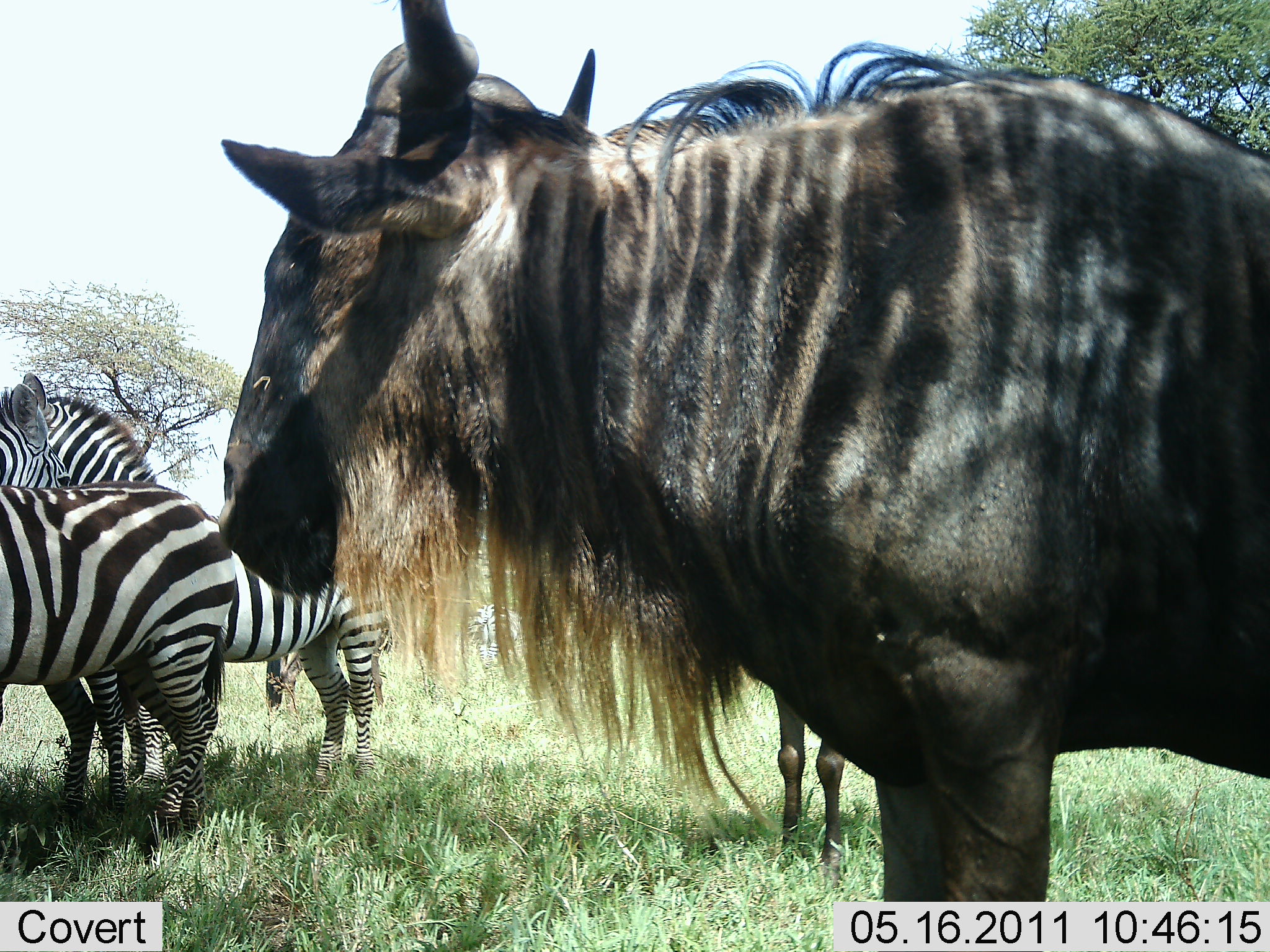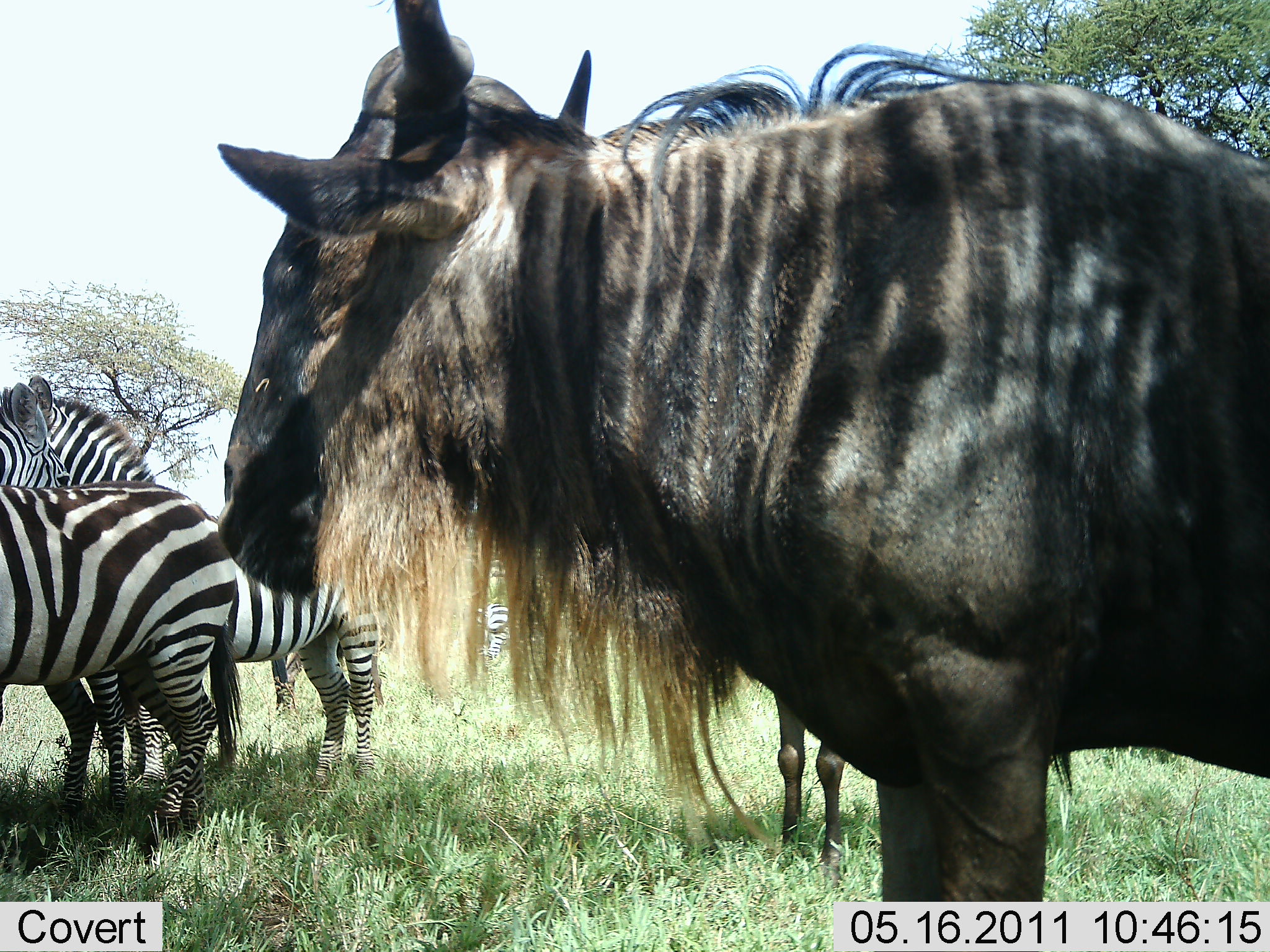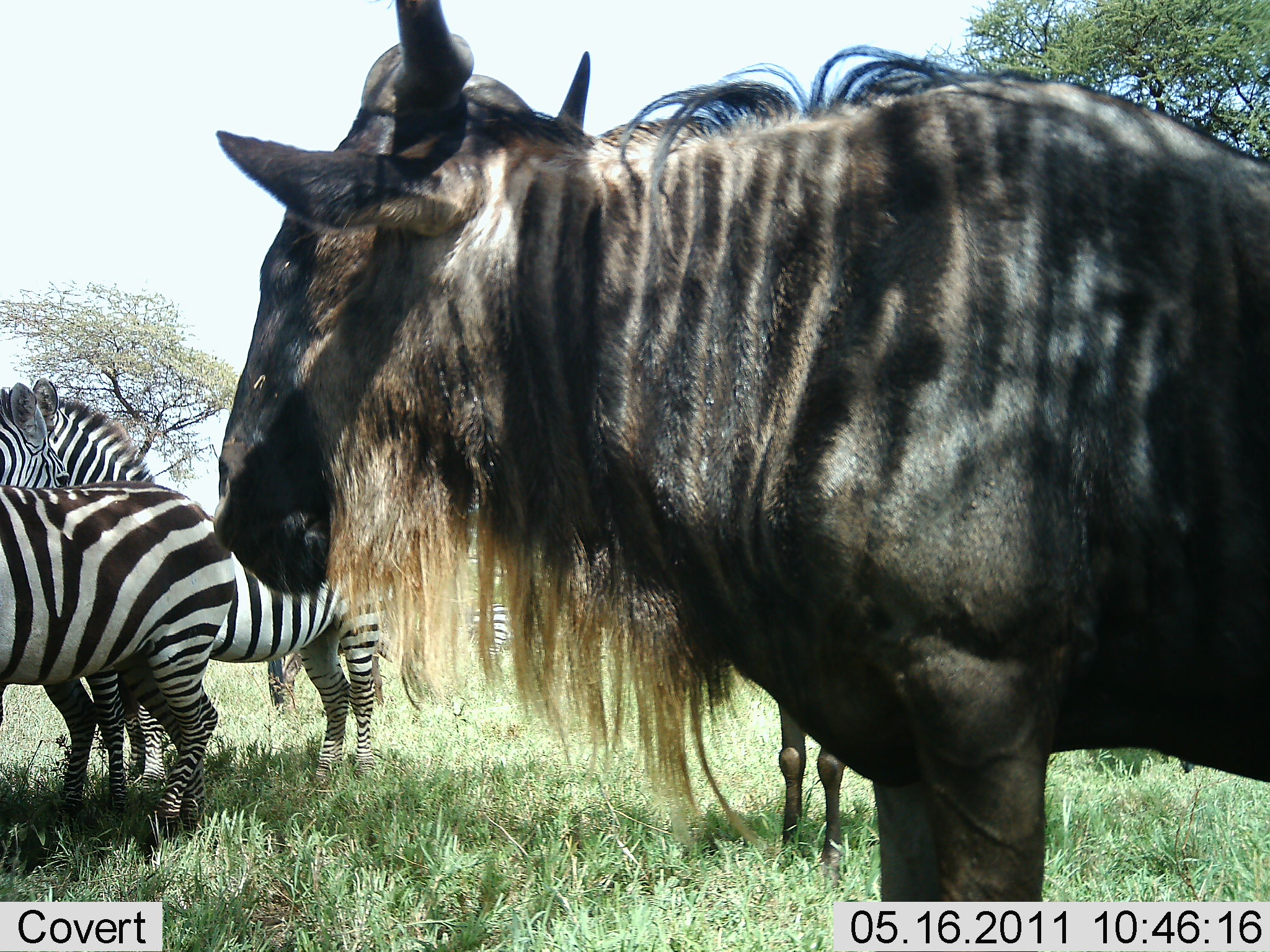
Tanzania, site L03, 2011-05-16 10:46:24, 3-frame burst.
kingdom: Animalia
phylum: Chordata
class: Mammalia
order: Artiodactyla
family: Bovidae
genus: Connochaetes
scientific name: Connochaetes taurinus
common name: blue wildebeest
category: wildebeest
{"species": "wildebeest (blue wildebeest) (Connochaetes taurinus)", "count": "2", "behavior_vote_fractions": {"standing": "92%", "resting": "0%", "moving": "0%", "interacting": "0%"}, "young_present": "8%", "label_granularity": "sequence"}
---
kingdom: Animalia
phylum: Chordata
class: Mammalia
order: Perissodactyla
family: Equidae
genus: Equus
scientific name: Equus quagga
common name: plains zebra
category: zebra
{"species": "zebra (plains zebra) (Equus quagga)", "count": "3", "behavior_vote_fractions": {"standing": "100%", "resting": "0%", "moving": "0%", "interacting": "8%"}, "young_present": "0%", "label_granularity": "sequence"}